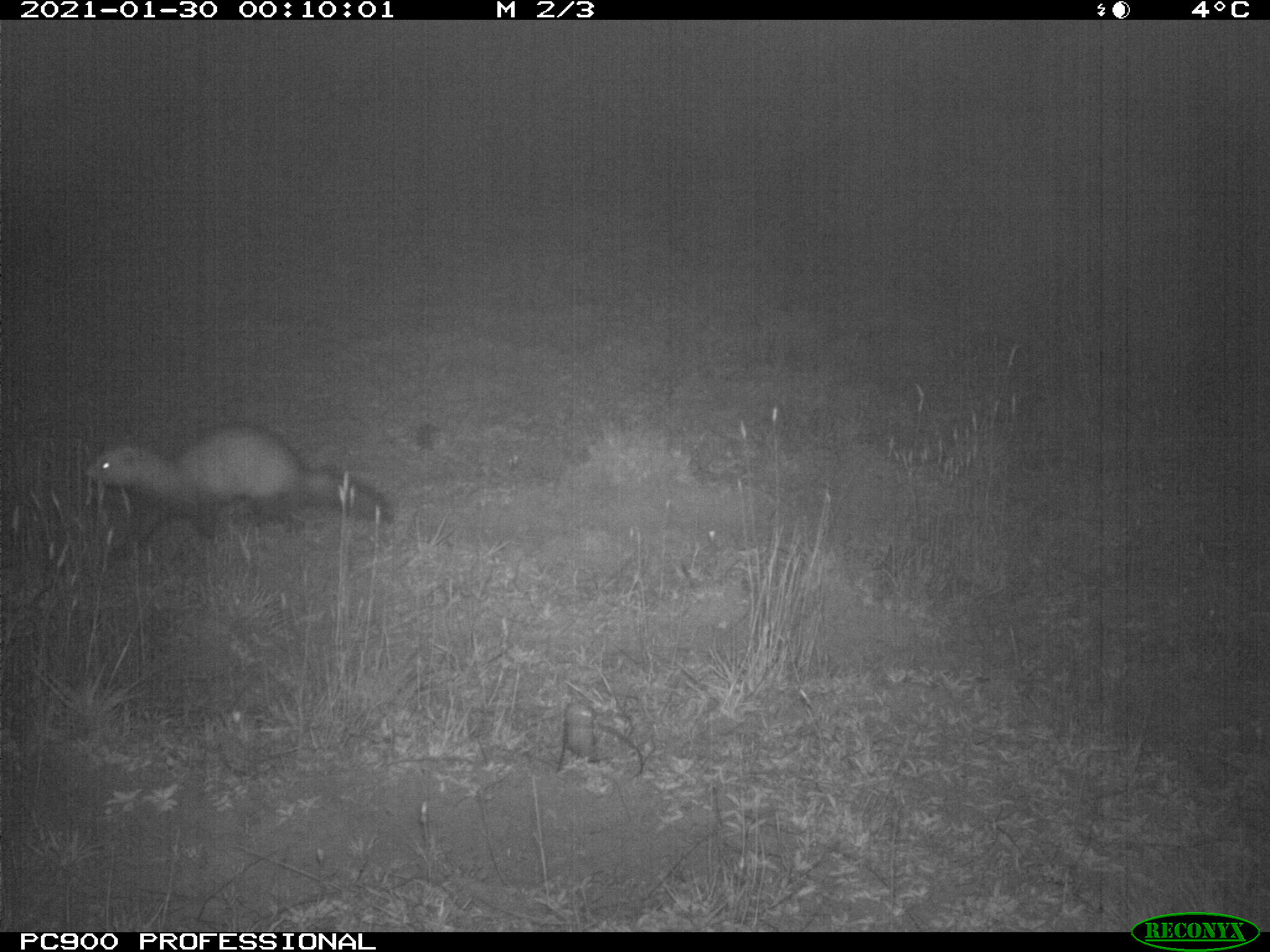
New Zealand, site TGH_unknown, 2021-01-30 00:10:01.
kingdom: Animalia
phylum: Chordata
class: Mammalia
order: Carnivora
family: Mustelidae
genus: Mustela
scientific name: Mustela furo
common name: ferret